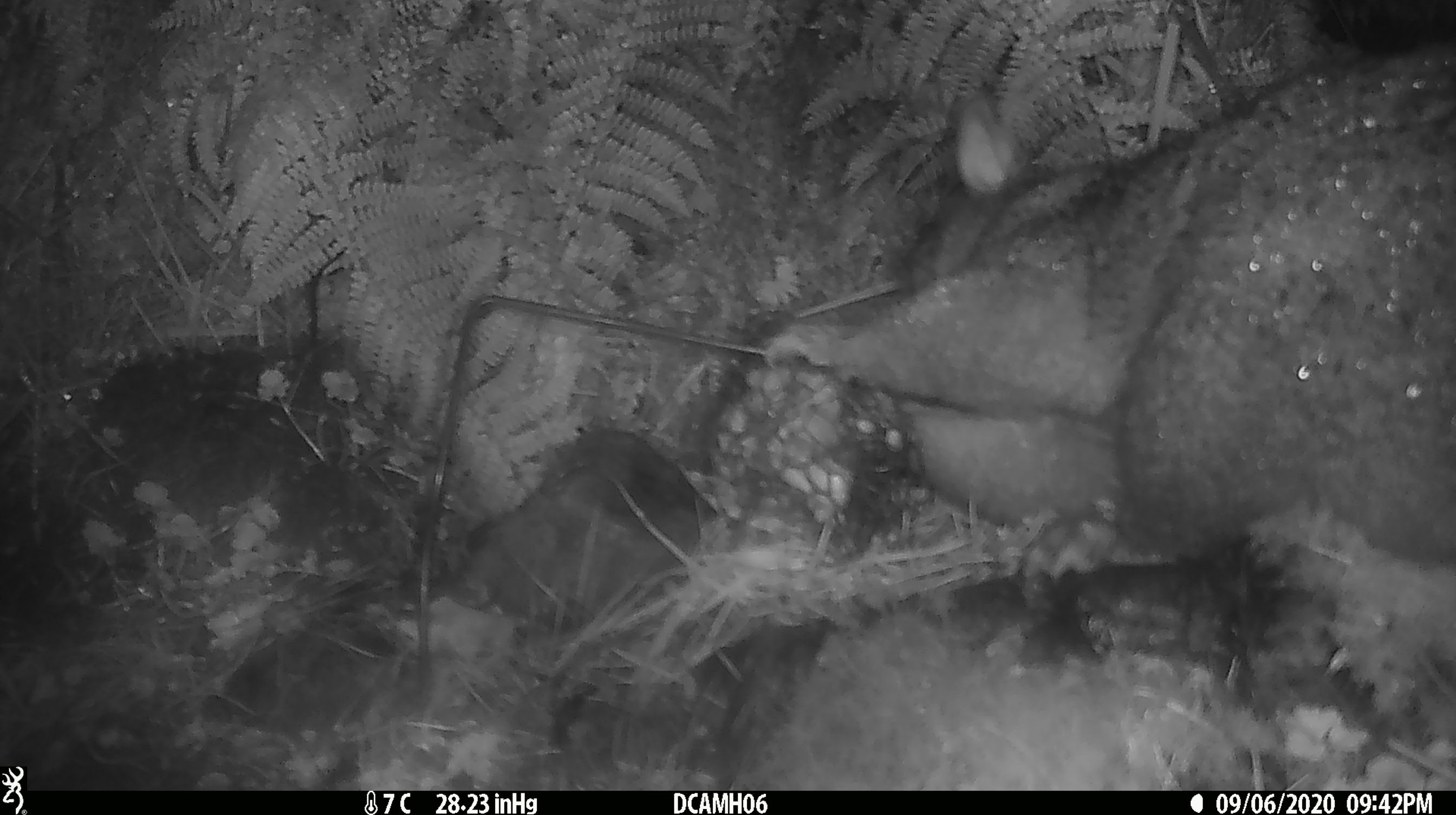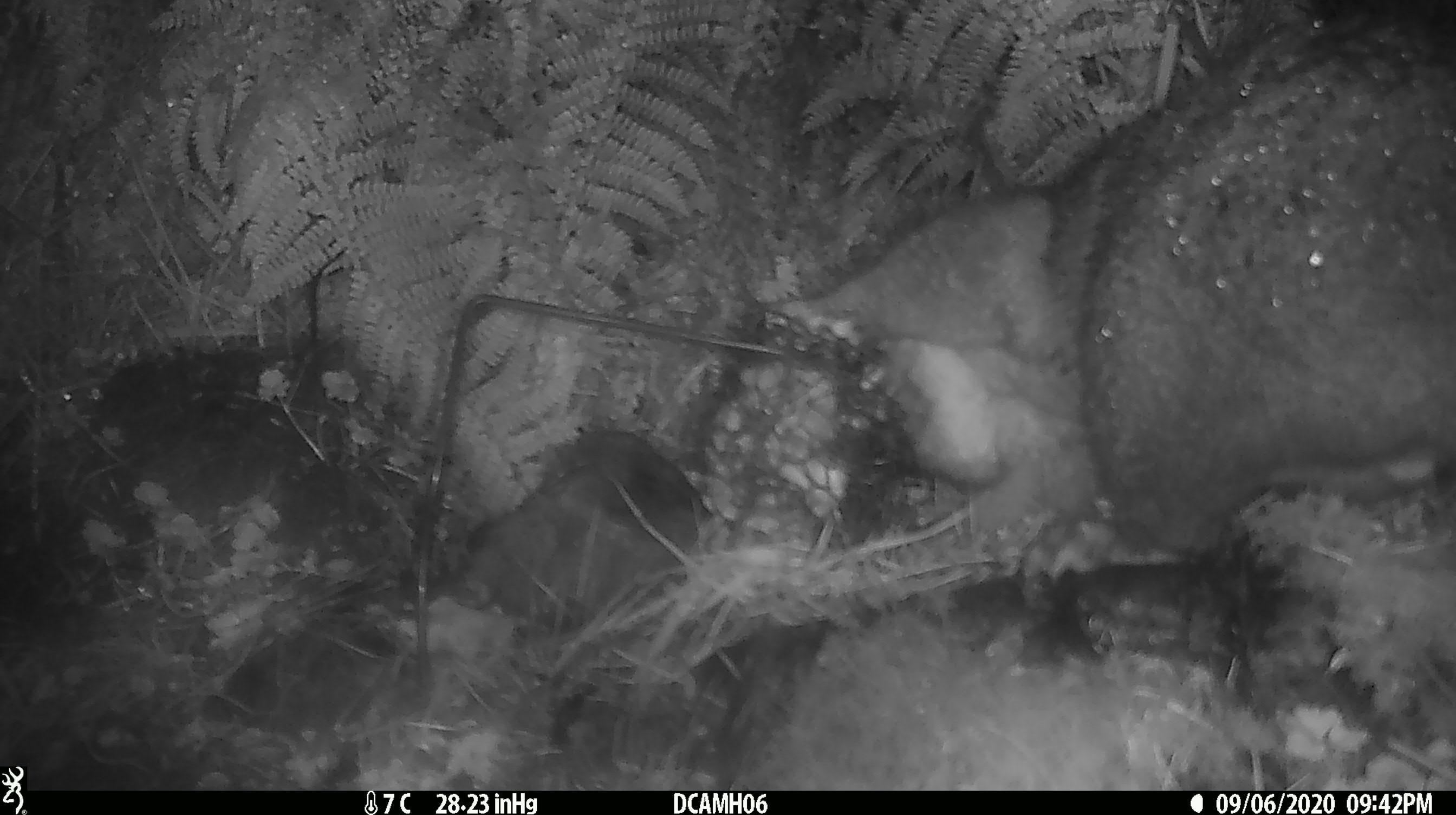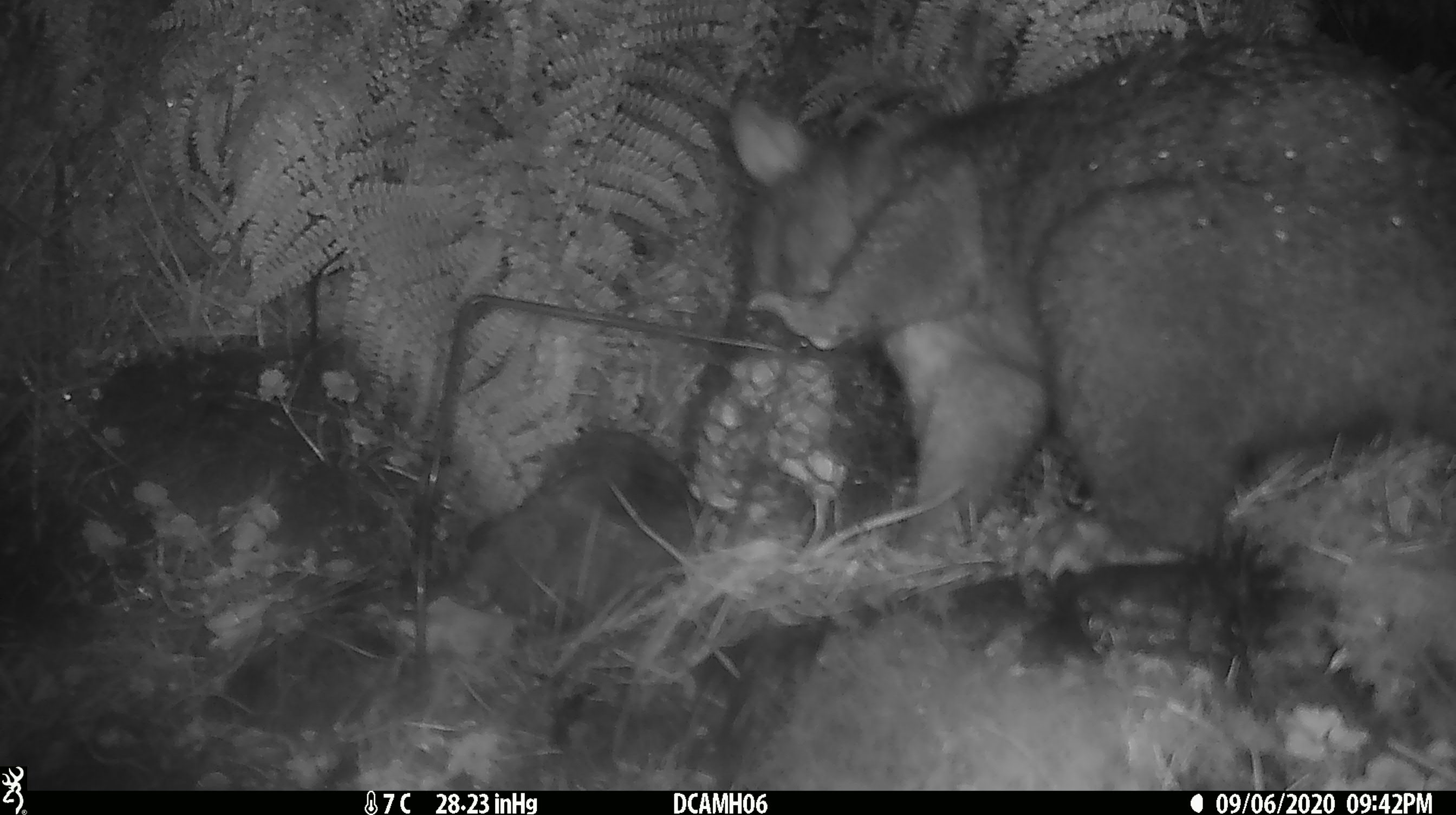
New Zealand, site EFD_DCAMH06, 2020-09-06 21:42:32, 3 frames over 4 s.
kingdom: Animalia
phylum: Chordata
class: Mammalia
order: Diprotodontia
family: Phalangeridae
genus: Trichosurus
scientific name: Trichosurus vulpecula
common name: common brushtail possum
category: possum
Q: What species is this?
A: Possum (common brushtail possum) (Trichosurus vulpecula).